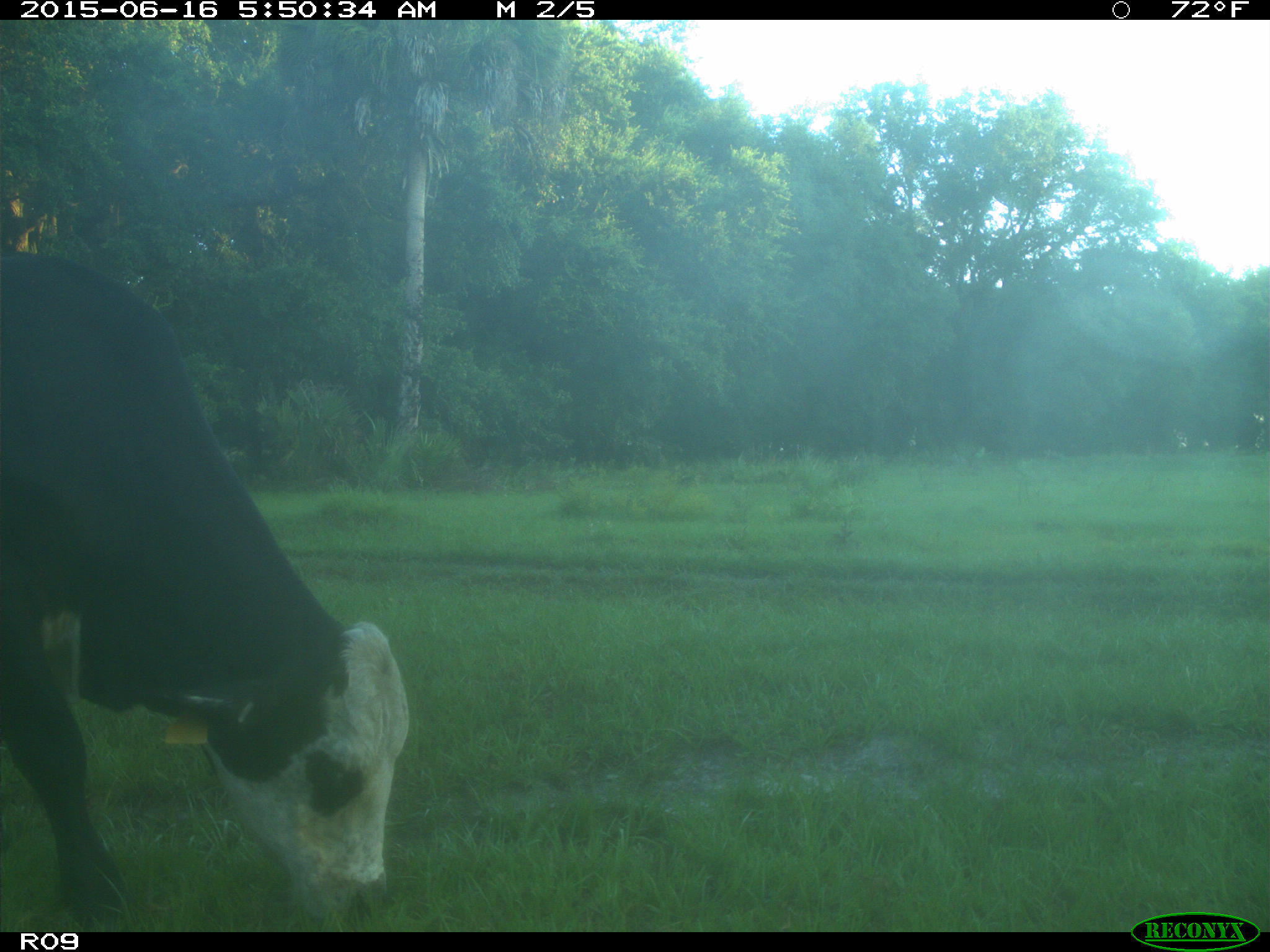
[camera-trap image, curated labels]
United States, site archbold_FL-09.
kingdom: Animalia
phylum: Chordata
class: Mammalia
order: Artiodactyla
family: Bovidae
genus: Bos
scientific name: Bos taurus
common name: domestic cow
Bos taurus (domestic cow).